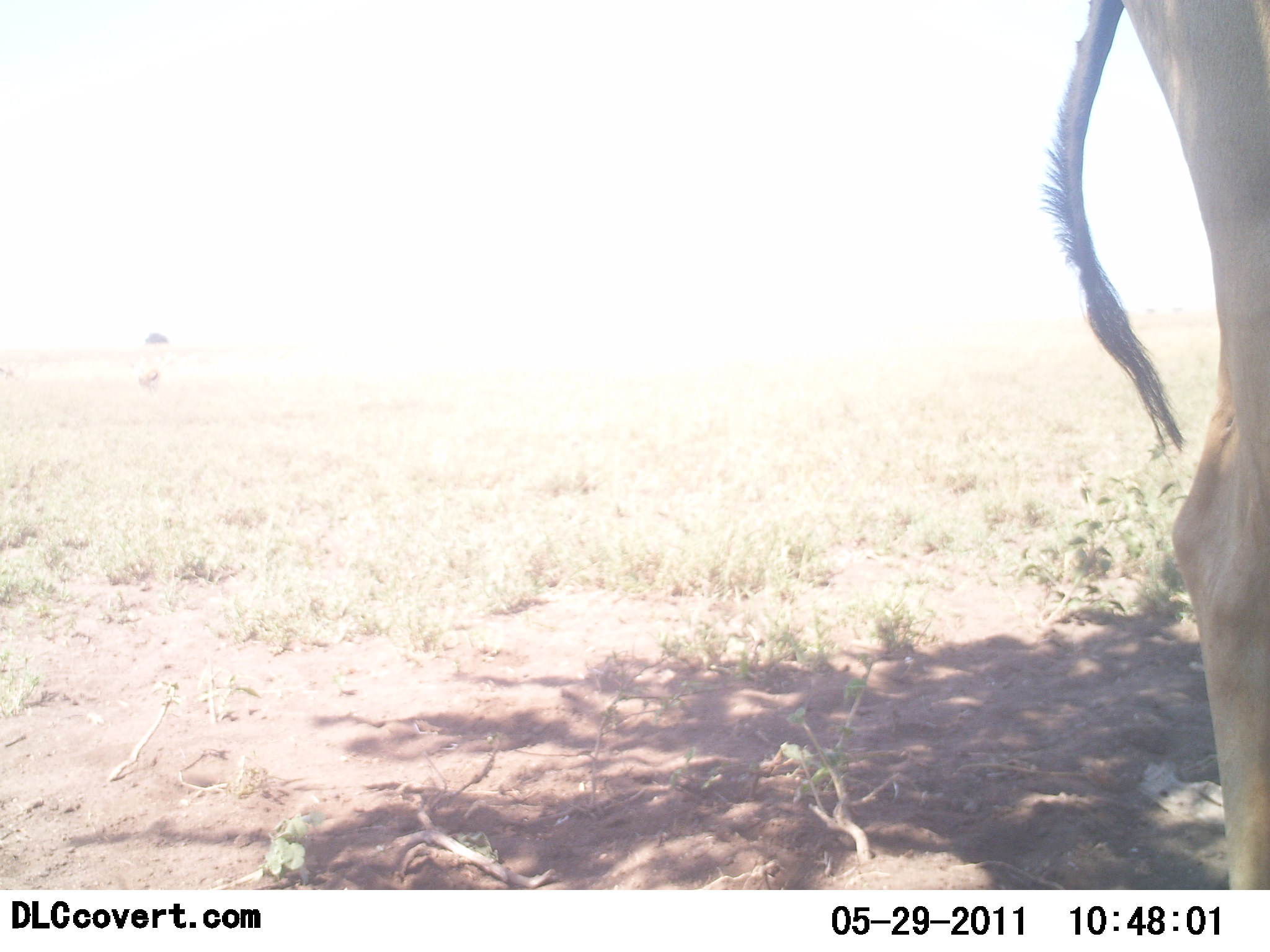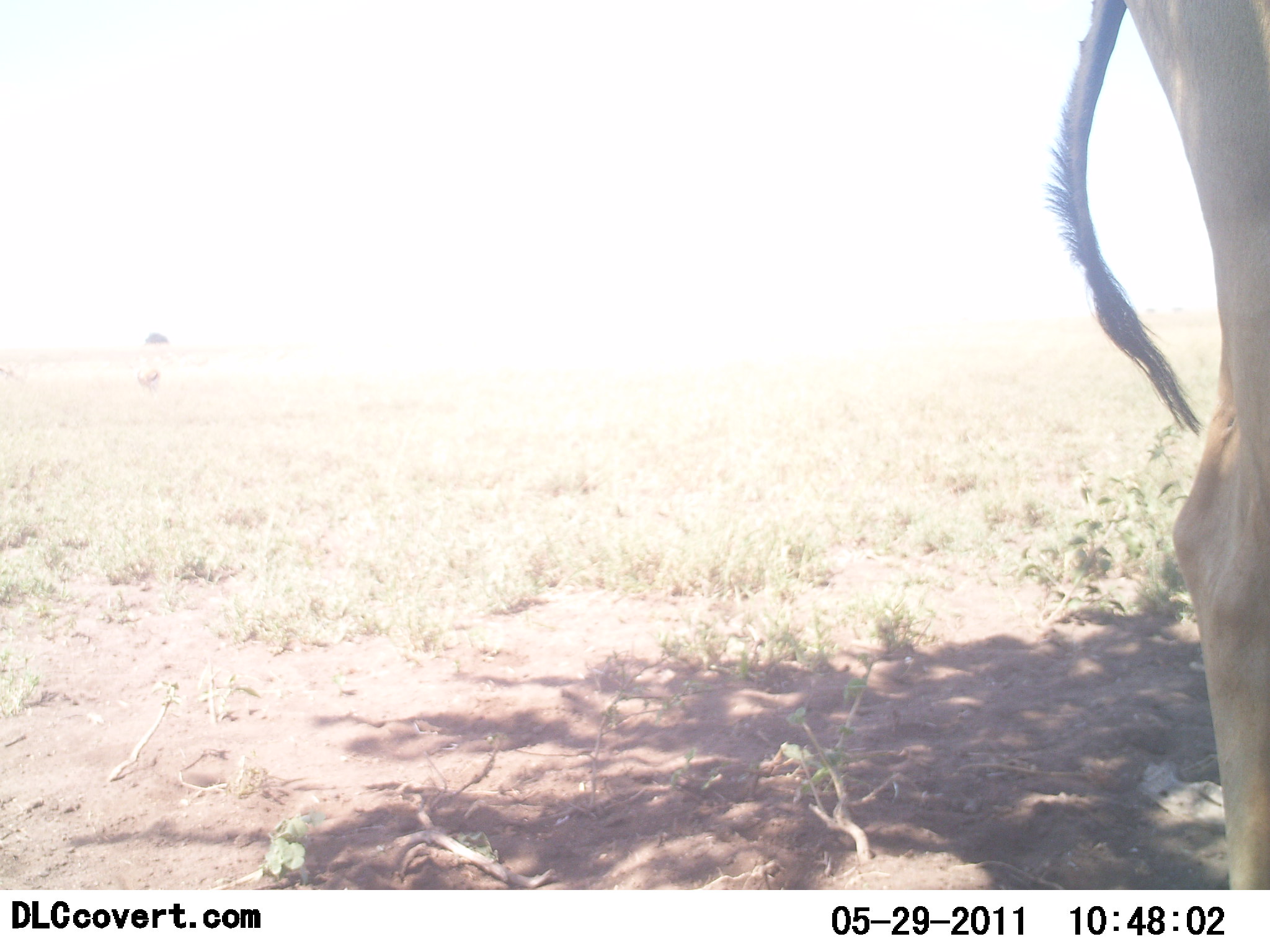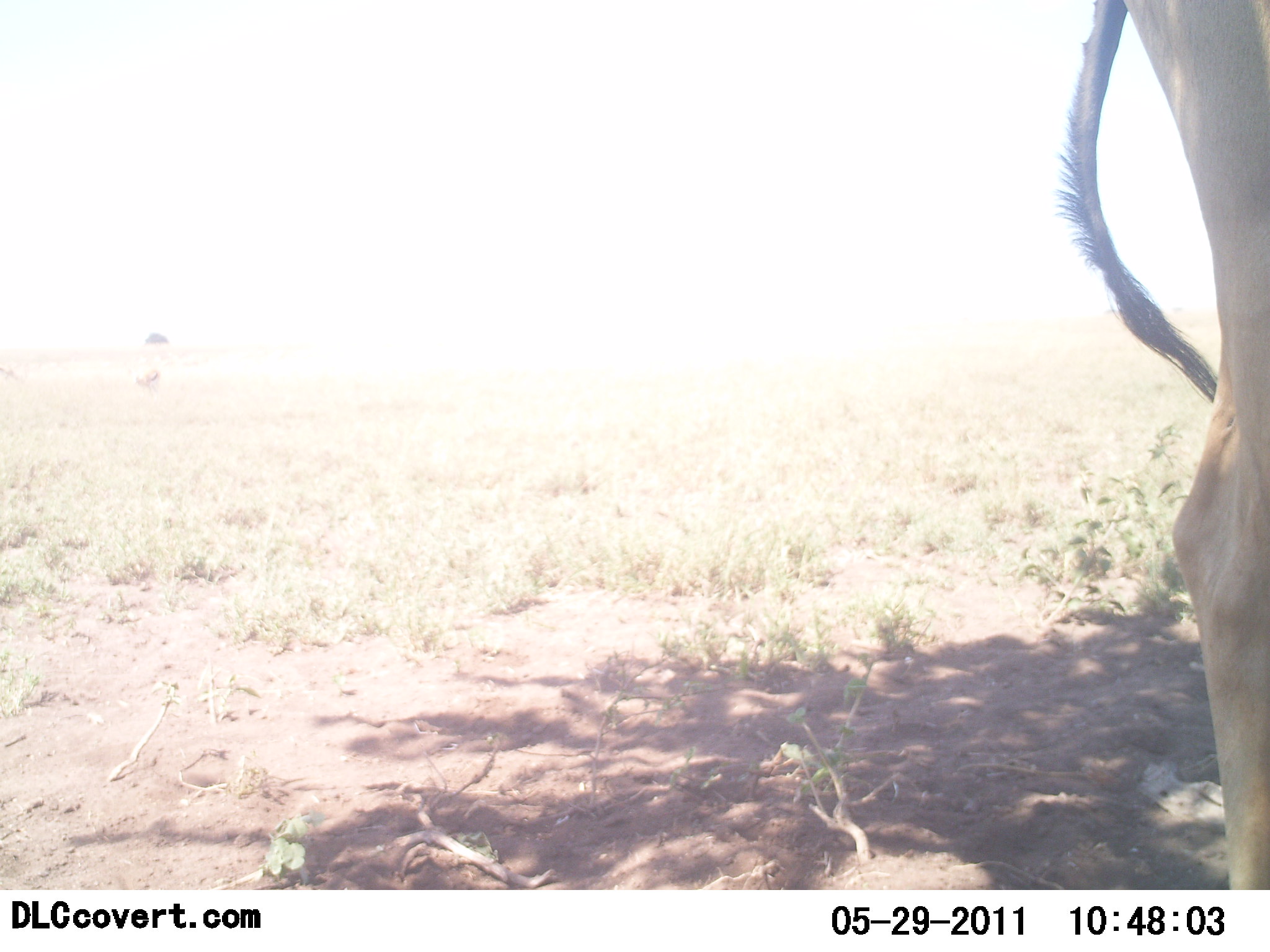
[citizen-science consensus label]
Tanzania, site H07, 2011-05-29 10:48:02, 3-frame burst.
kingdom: Animalia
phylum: Chordata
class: Mammalia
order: Artiodactyla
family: Bovidae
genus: Alcelaphus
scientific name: Alcelaphus buselaphus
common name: hartebeest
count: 1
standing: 100%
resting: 0%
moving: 0%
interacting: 0%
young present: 0%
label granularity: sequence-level